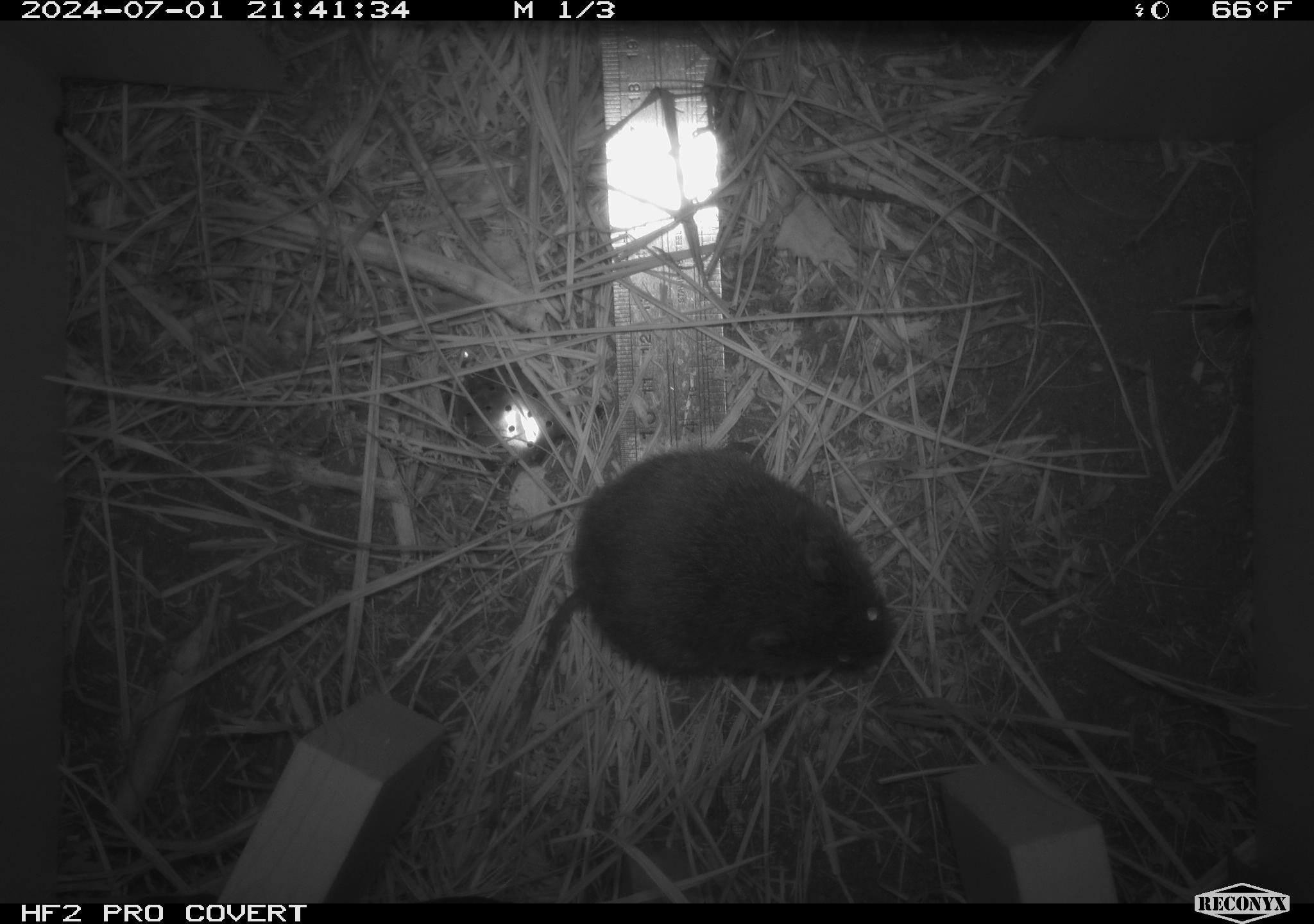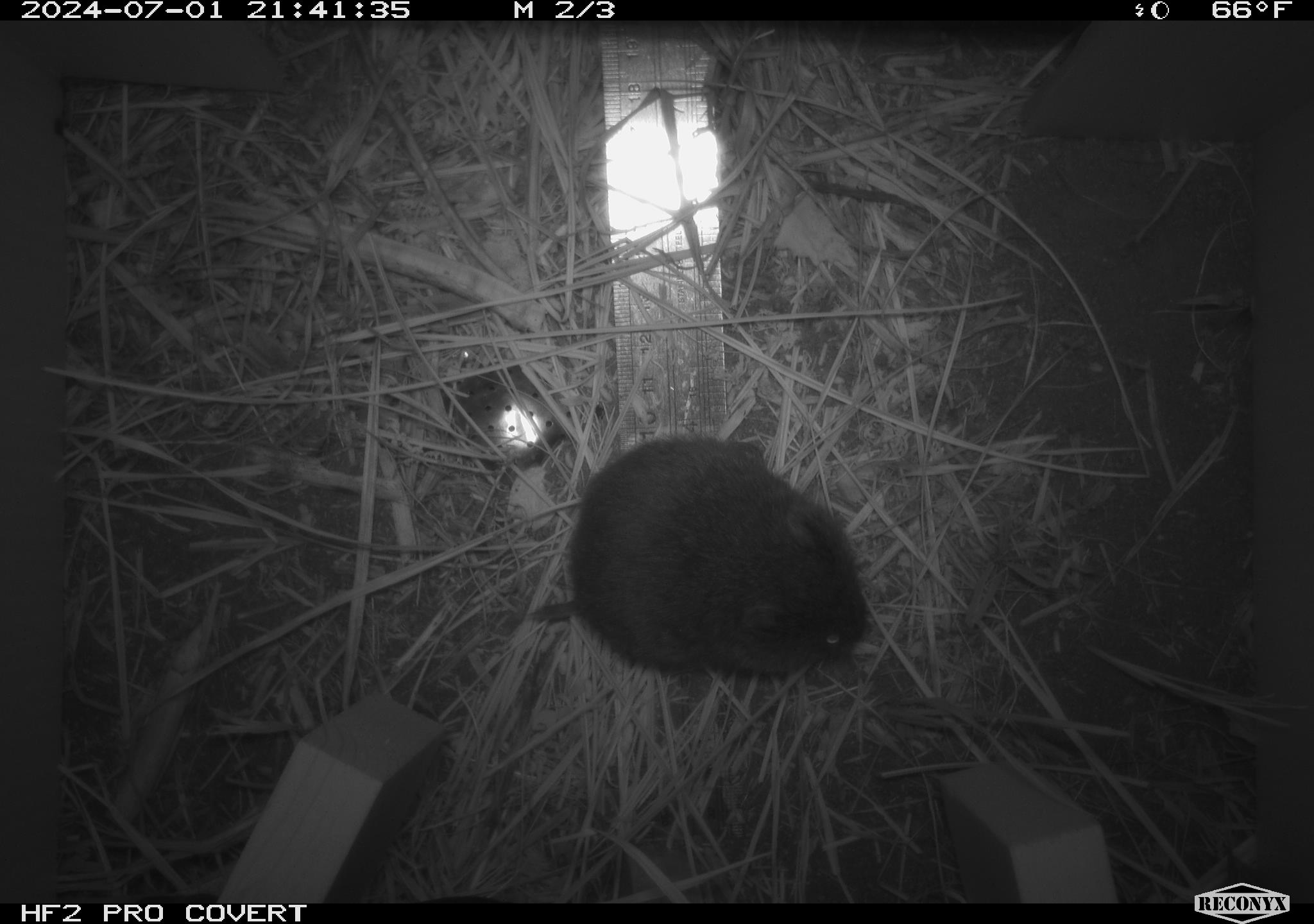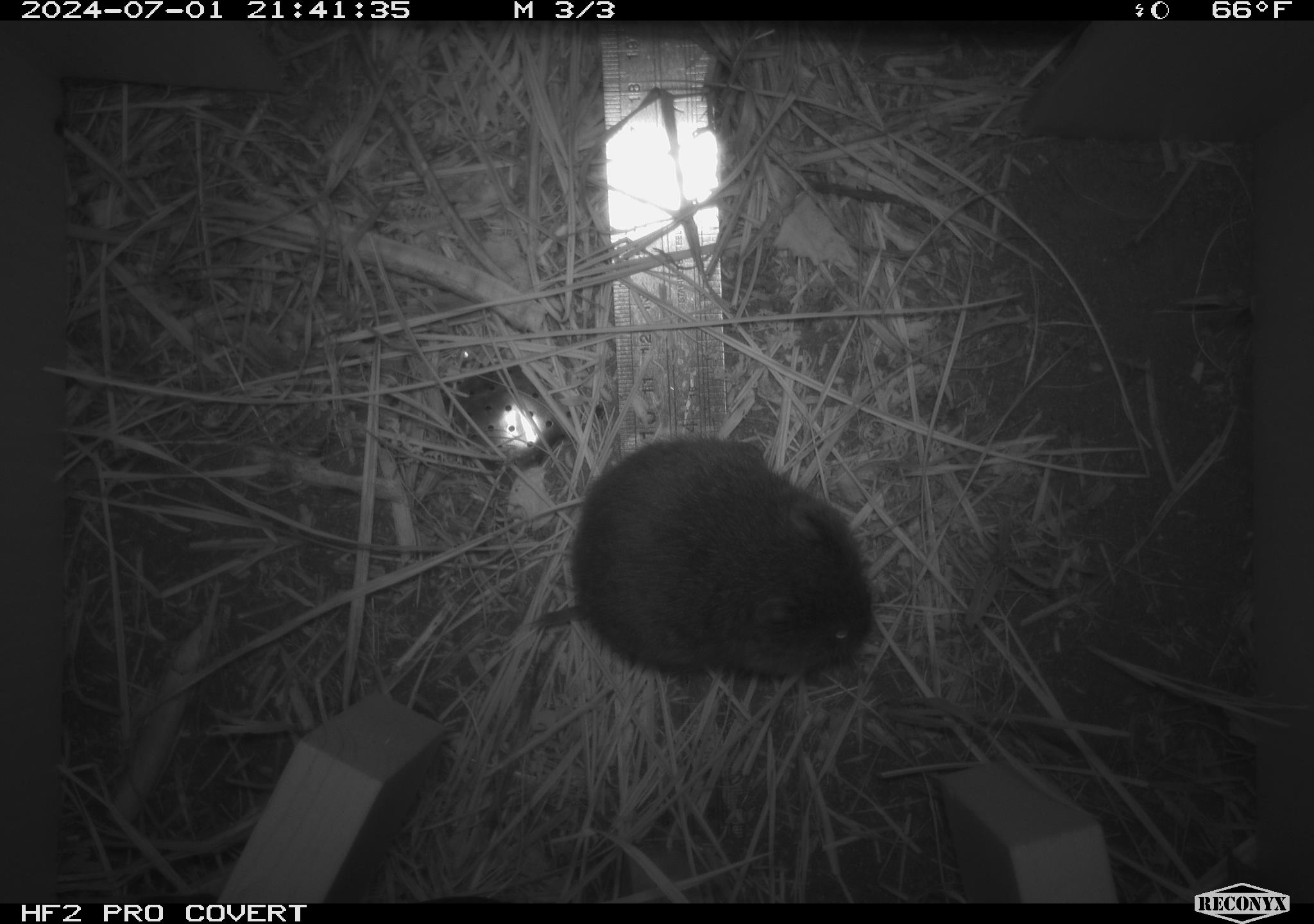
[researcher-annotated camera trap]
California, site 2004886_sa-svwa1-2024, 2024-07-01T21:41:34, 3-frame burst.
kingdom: Animalia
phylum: Chordata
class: Mammalia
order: Rodentia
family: Cricetidae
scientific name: Arvicolinae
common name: voles, lemmings, and muskrats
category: arvicolinae subfamily